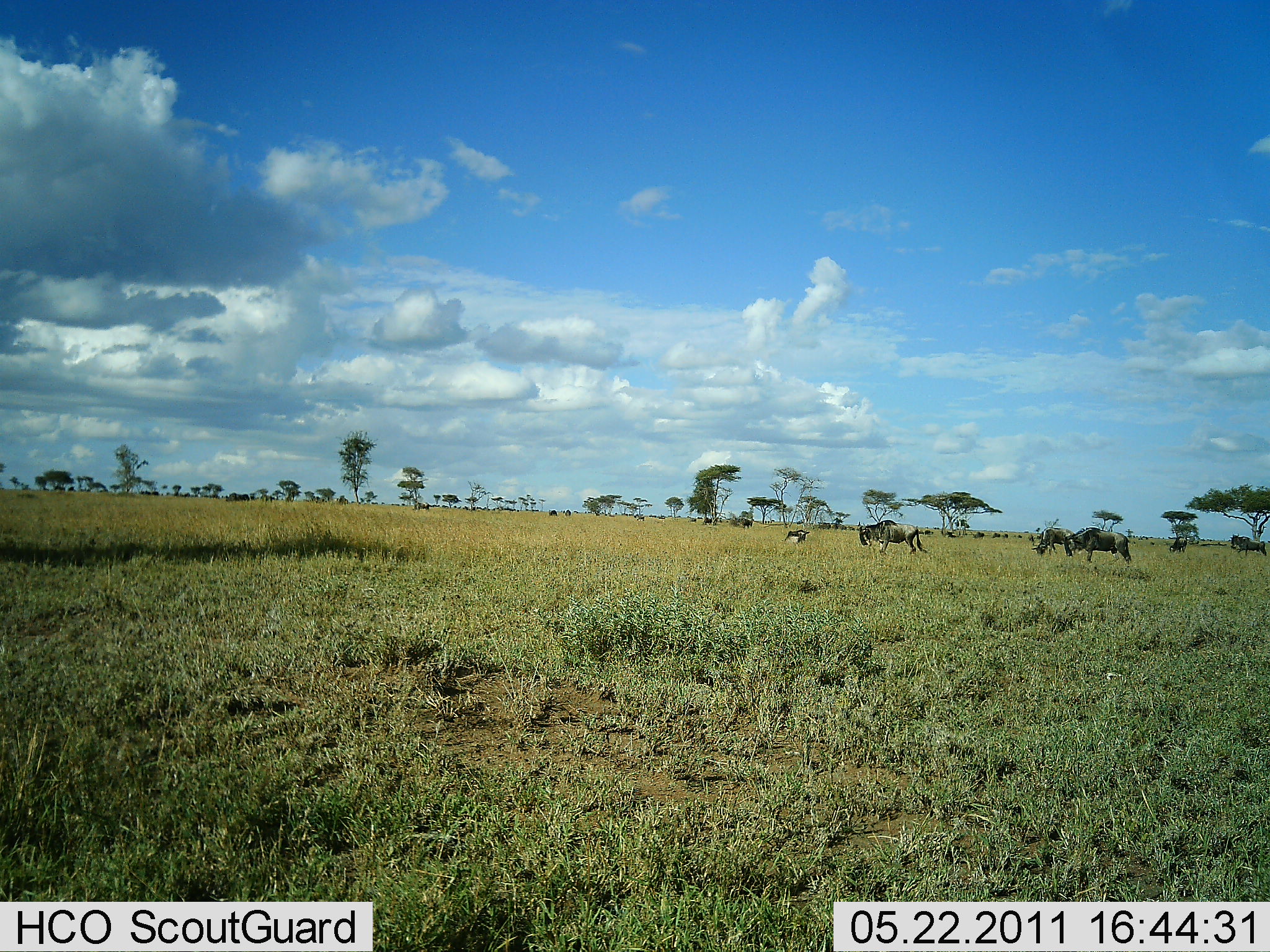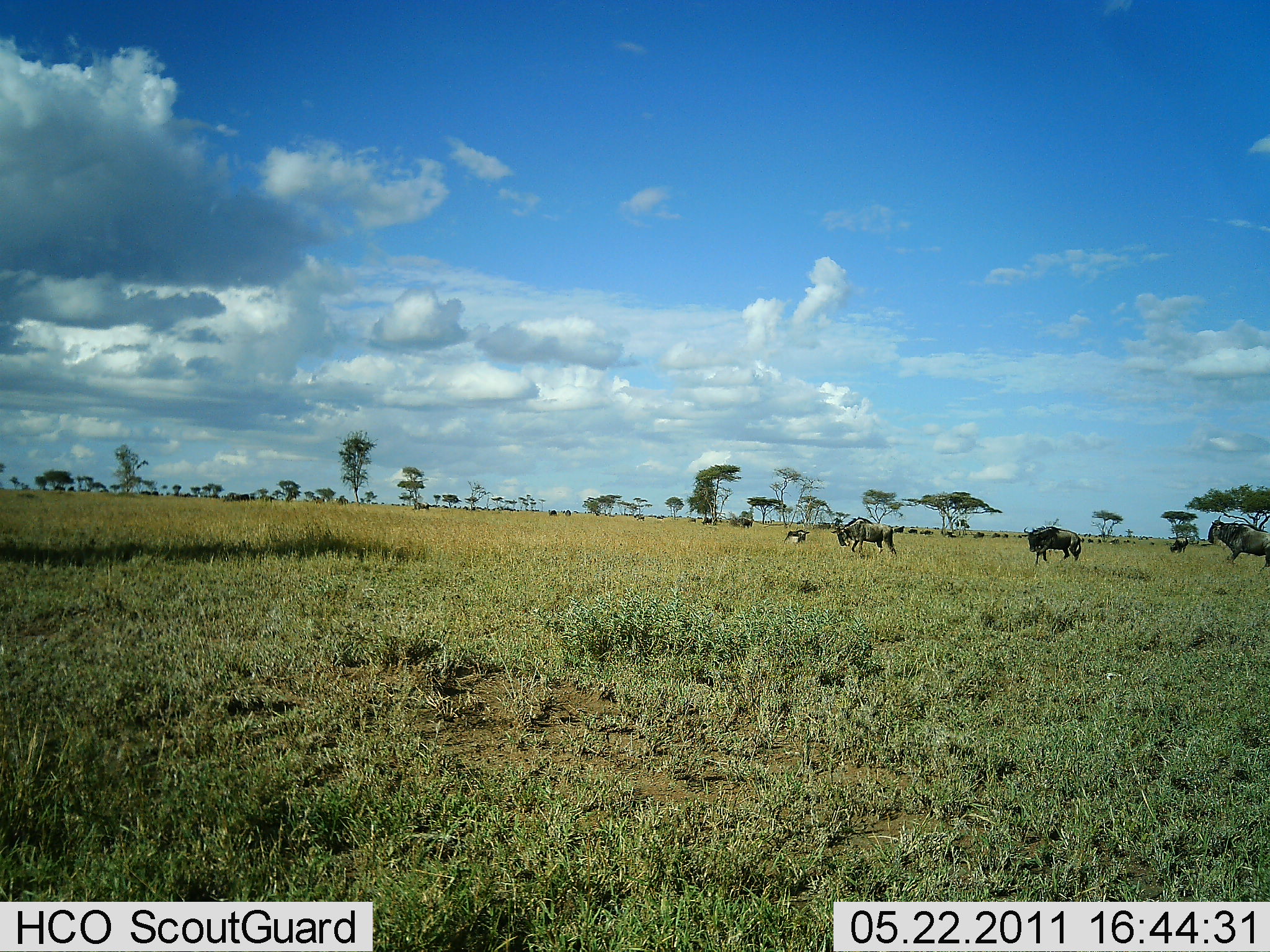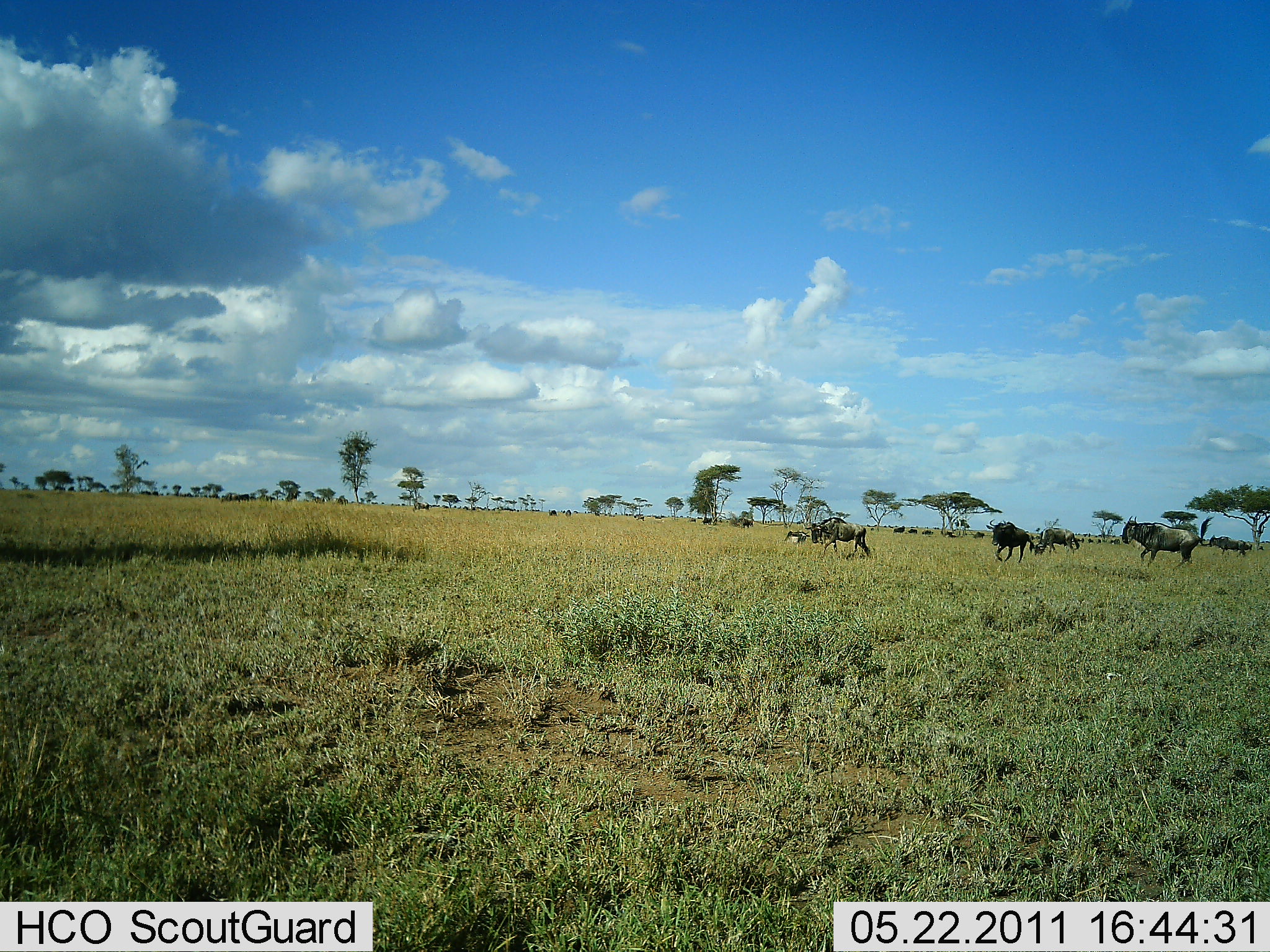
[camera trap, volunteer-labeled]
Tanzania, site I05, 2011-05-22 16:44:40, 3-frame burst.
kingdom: Animalia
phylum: Chordata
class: Mammalia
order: Artiodactyla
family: Bovidae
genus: Connochaetes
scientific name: Connochaetes taurinus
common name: blue wildebeest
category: wildebeest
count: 7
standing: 10%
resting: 0%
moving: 80%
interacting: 0%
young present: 10%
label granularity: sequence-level